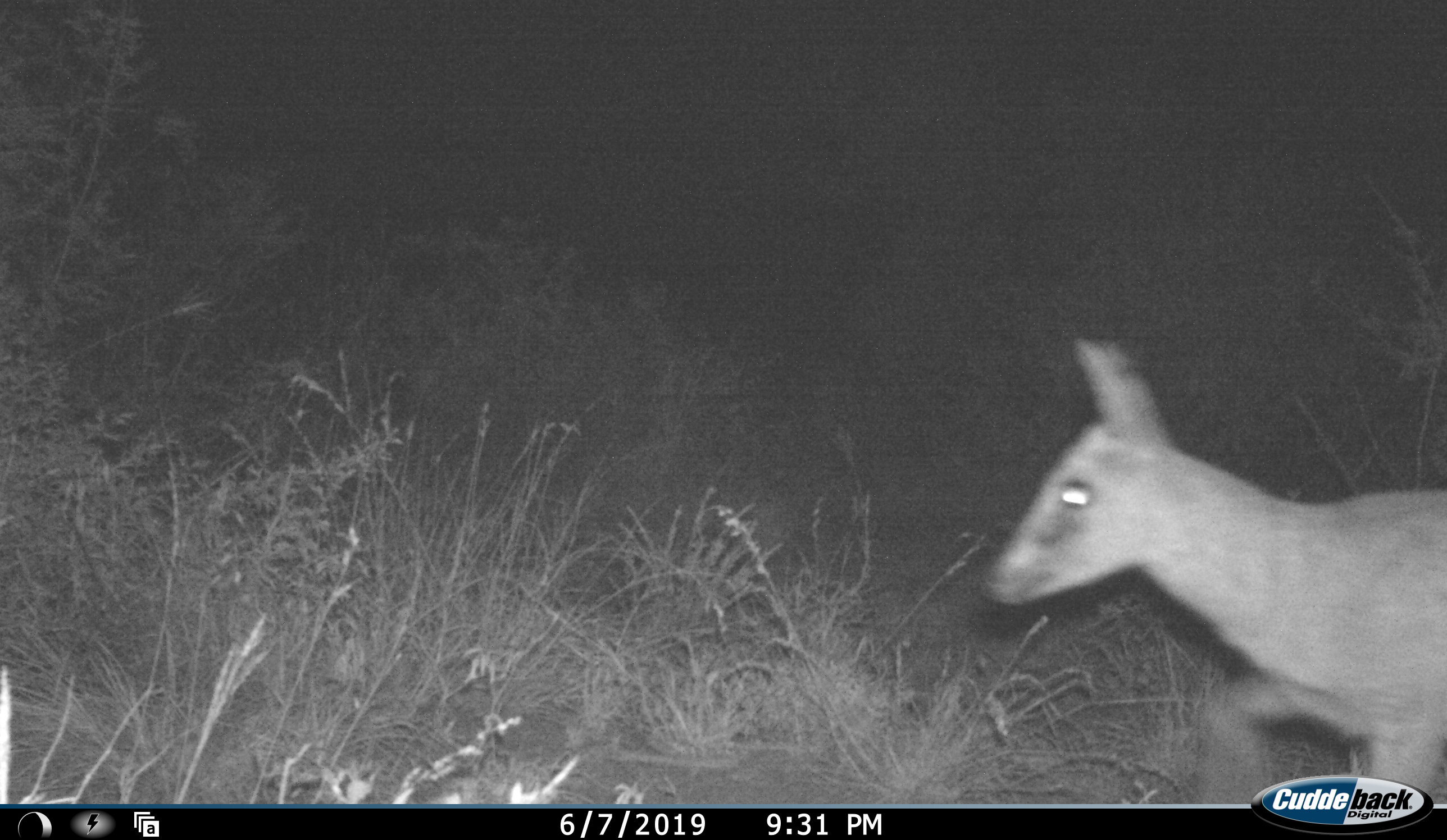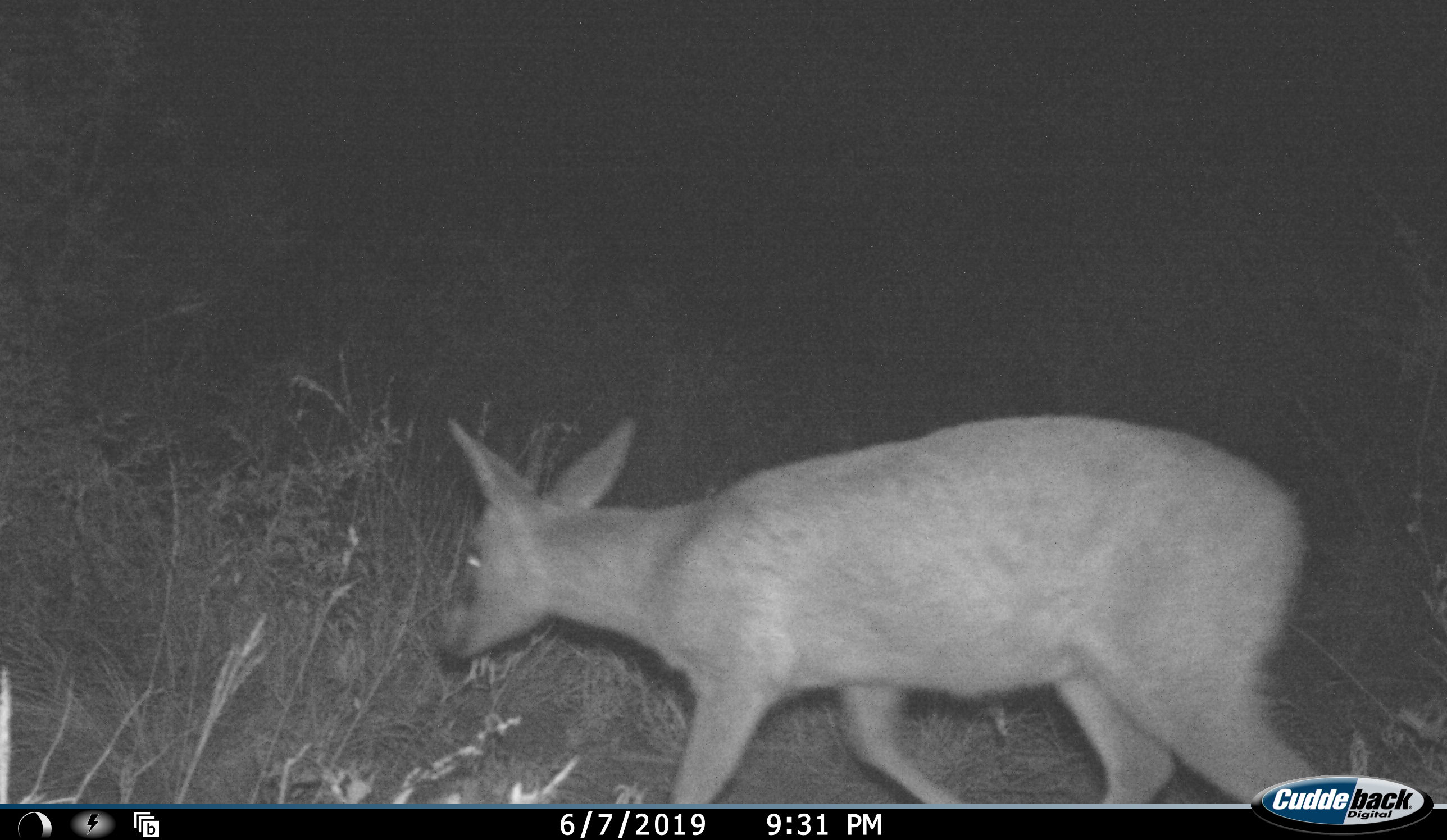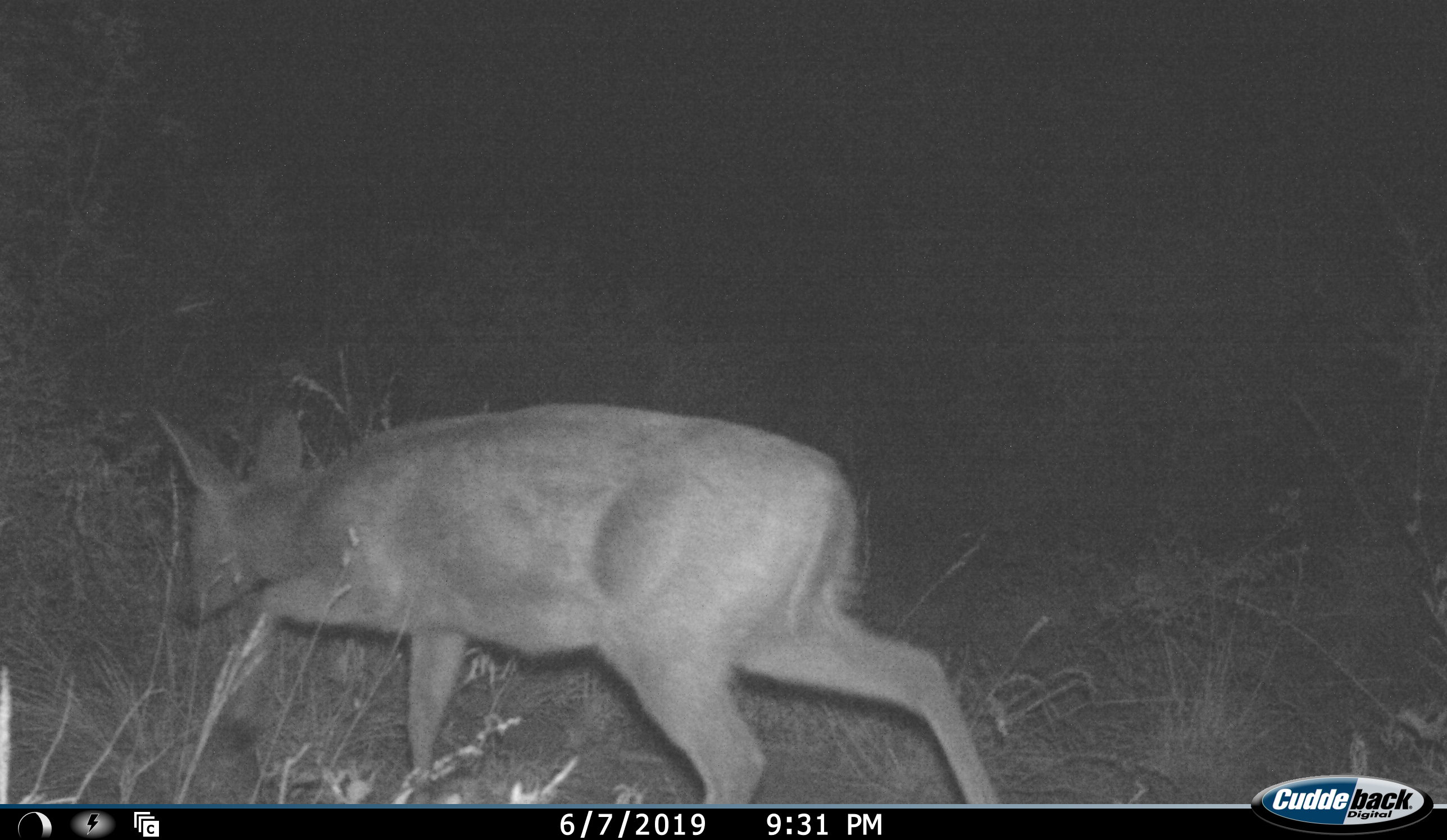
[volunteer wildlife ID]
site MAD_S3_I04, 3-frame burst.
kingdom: Animalia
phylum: Chordata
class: Mammalia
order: Artiodactyla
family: Bovidae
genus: Raphicerus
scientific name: Raphicerus campestris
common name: steenbok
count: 1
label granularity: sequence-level